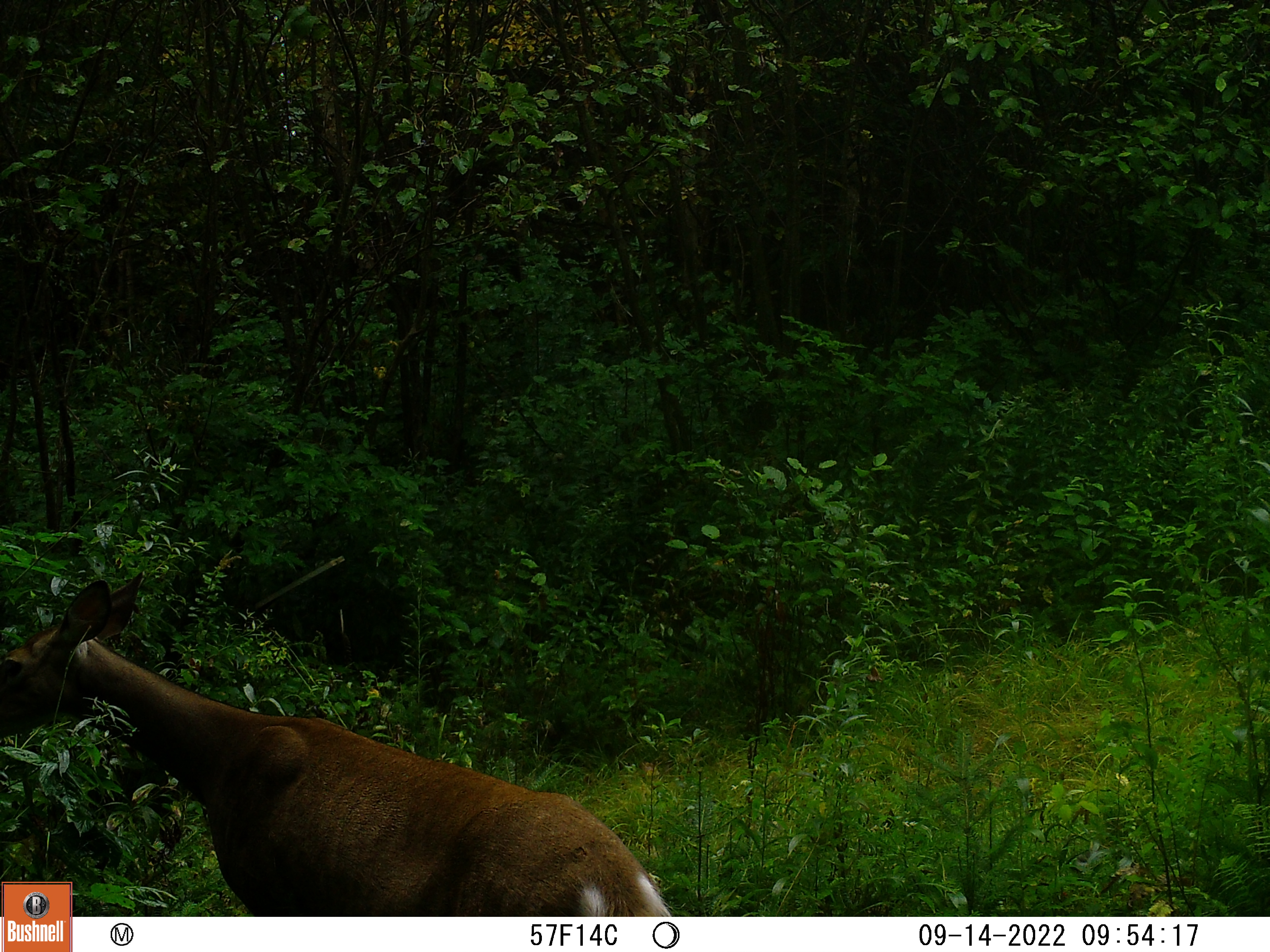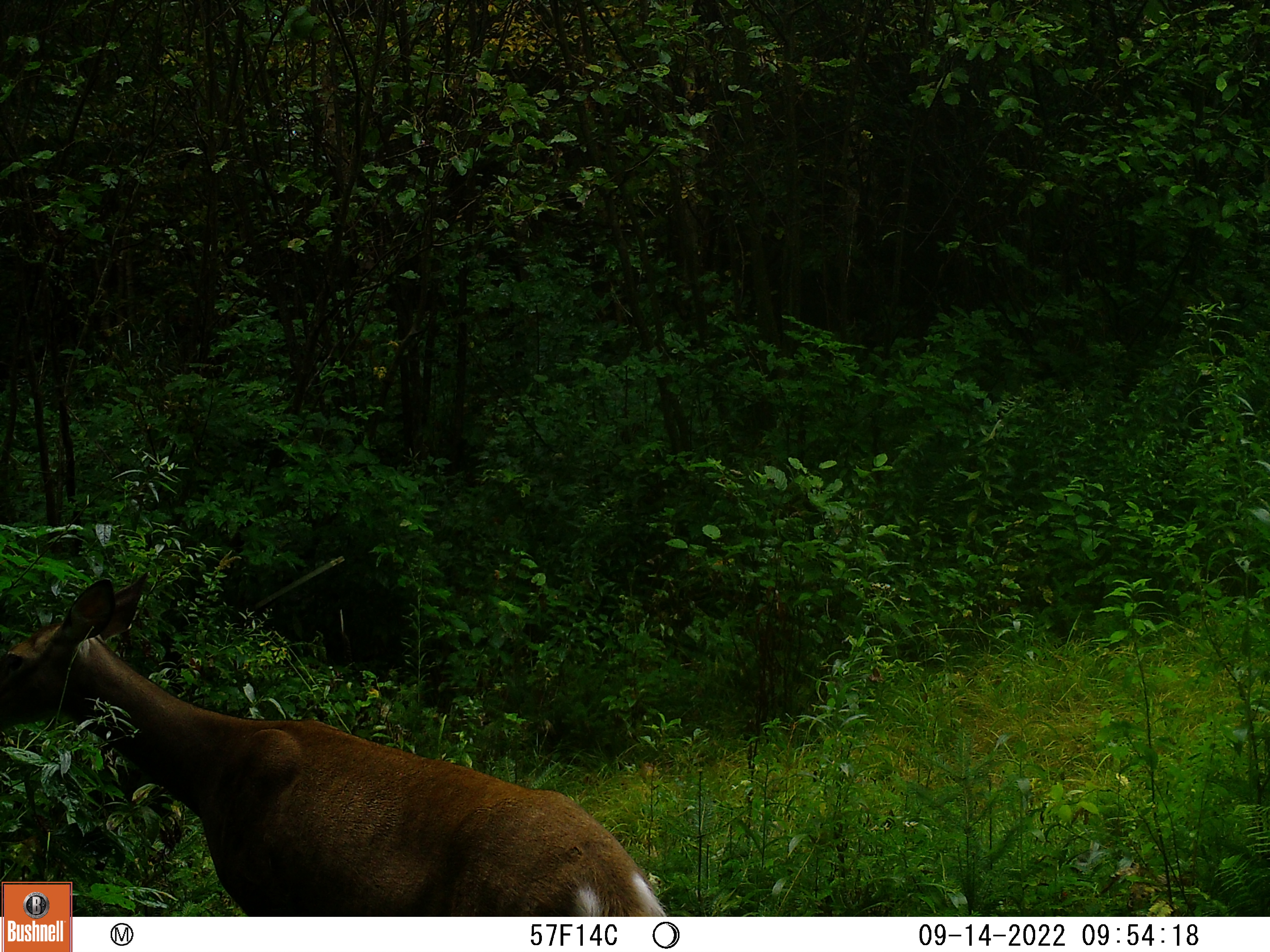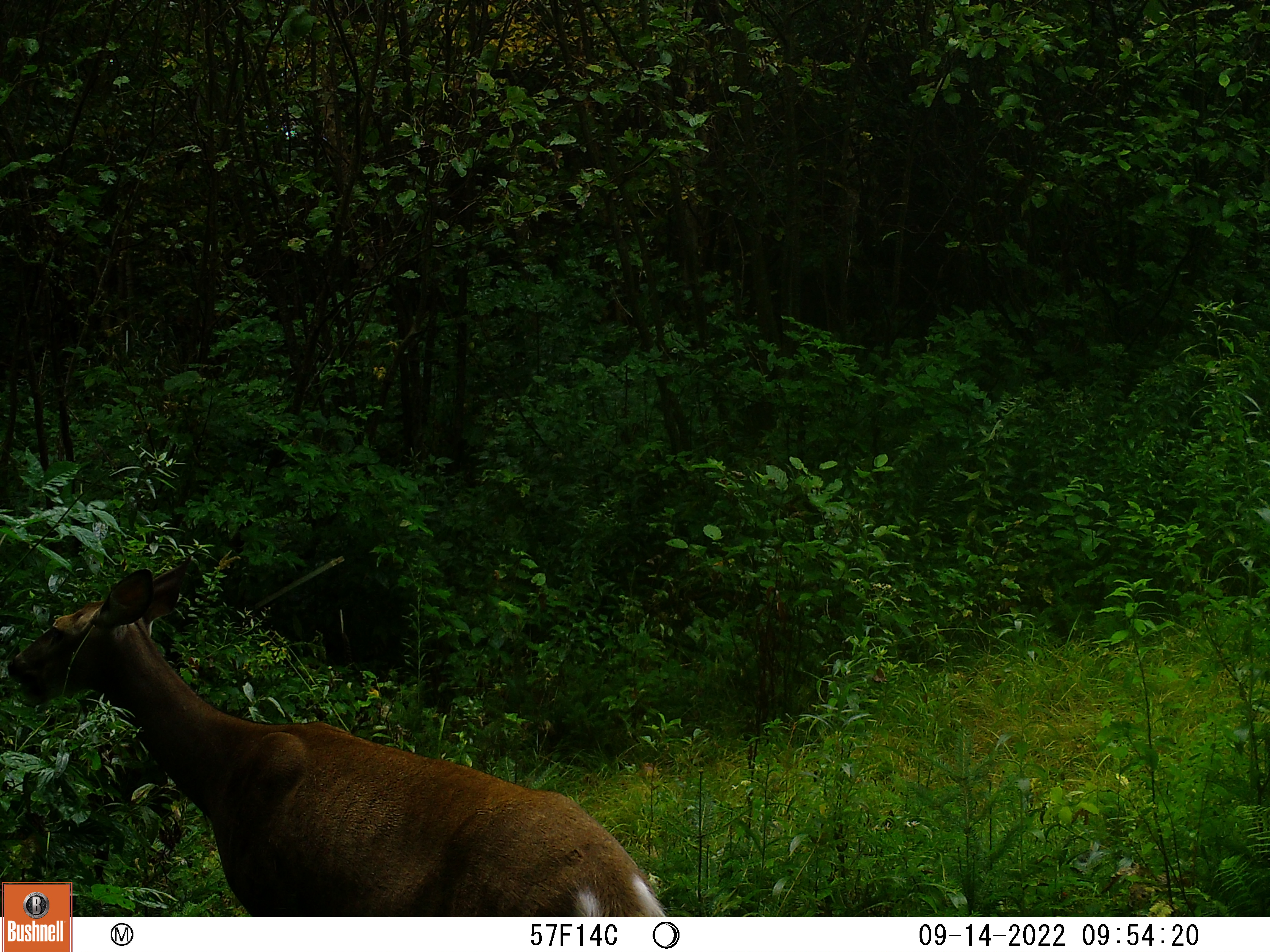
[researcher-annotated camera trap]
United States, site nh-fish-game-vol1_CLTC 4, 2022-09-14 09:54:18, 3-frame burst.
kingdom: Animalia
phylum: Chordata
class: Mammalia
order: Artiodactyla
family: Cervidae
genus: Odocoileus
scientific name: Odocoileus virginianus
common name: white-tailed deer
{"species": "white-tailed deer (Odocoileus virginianus)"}